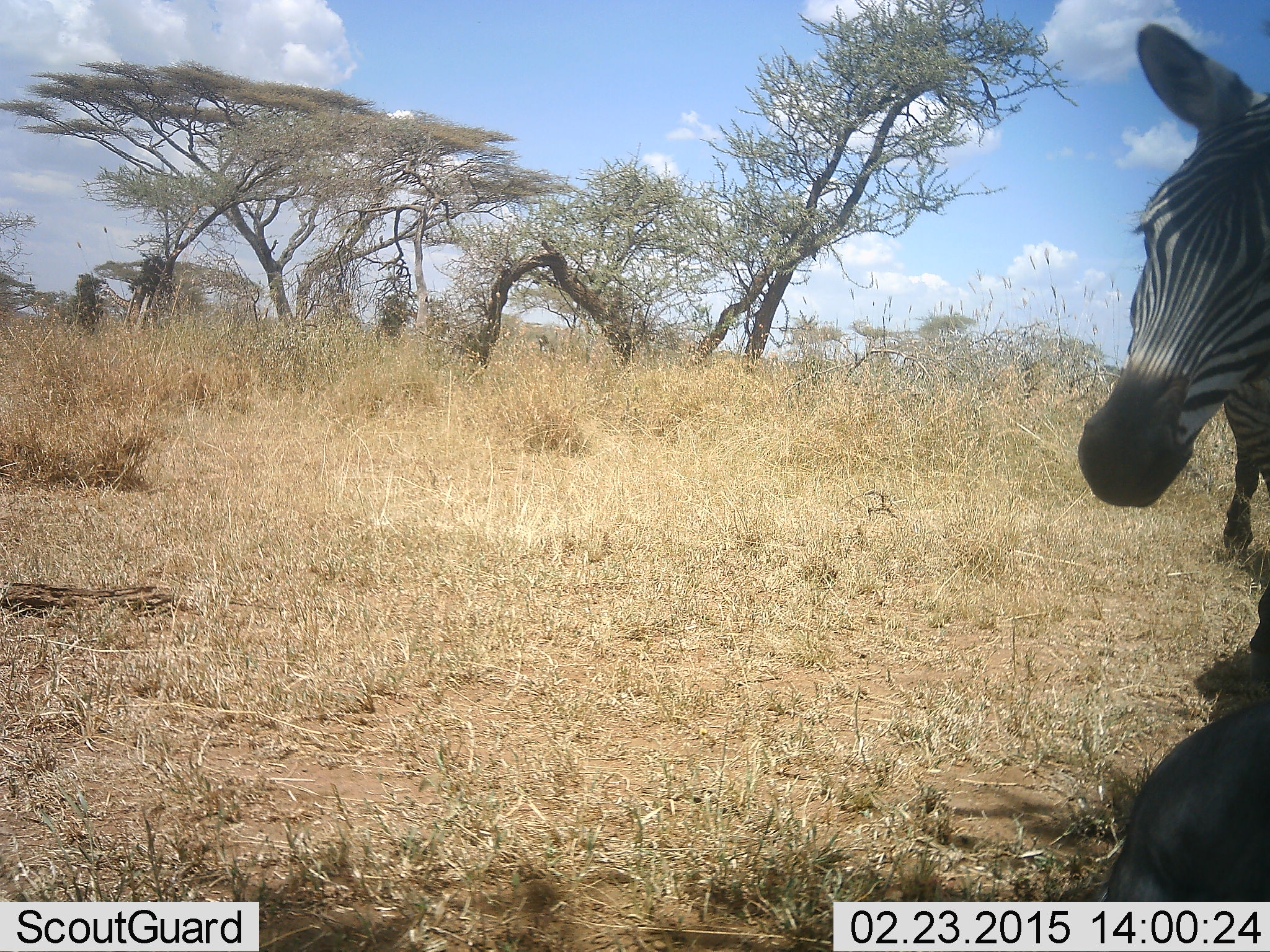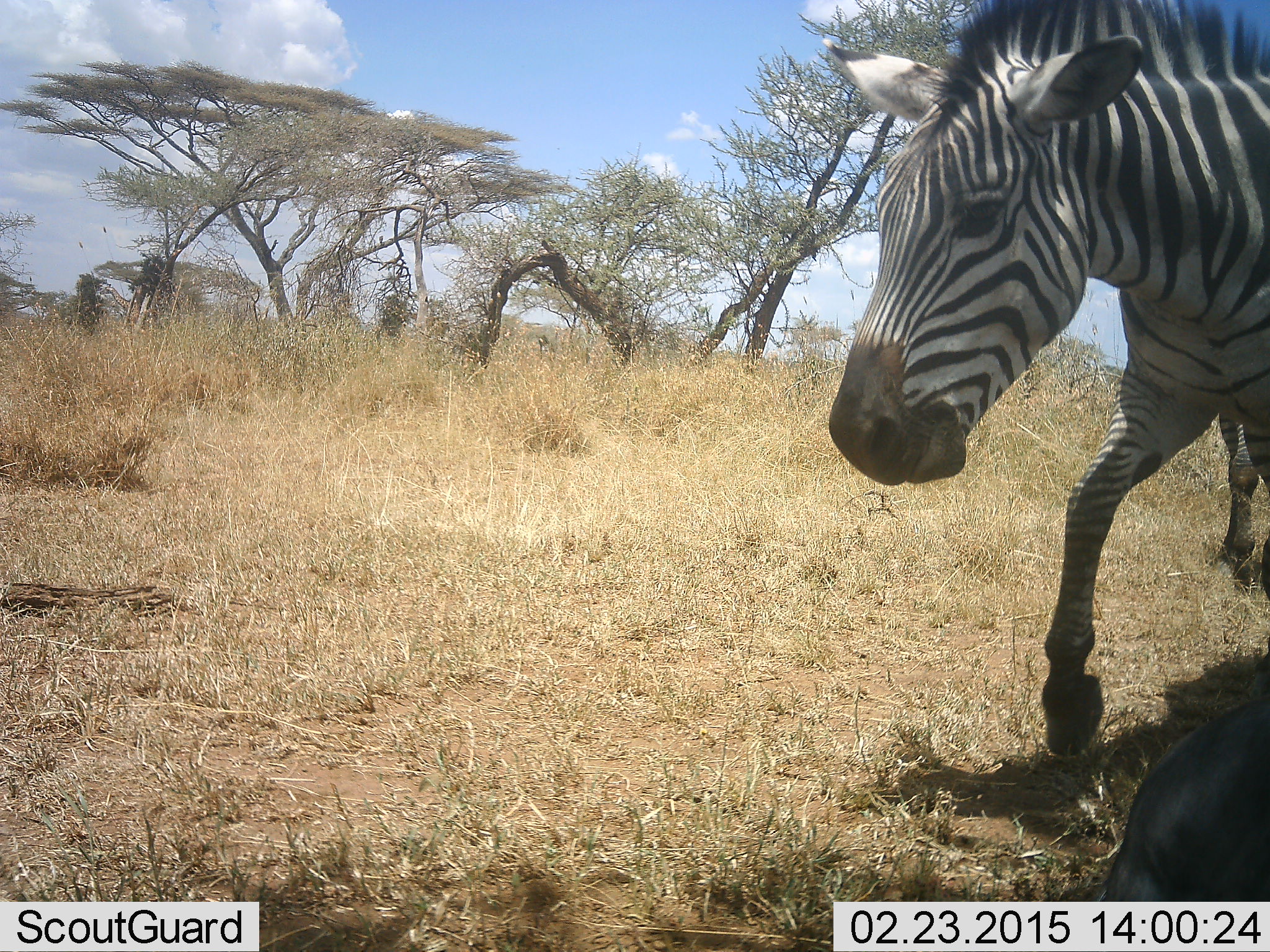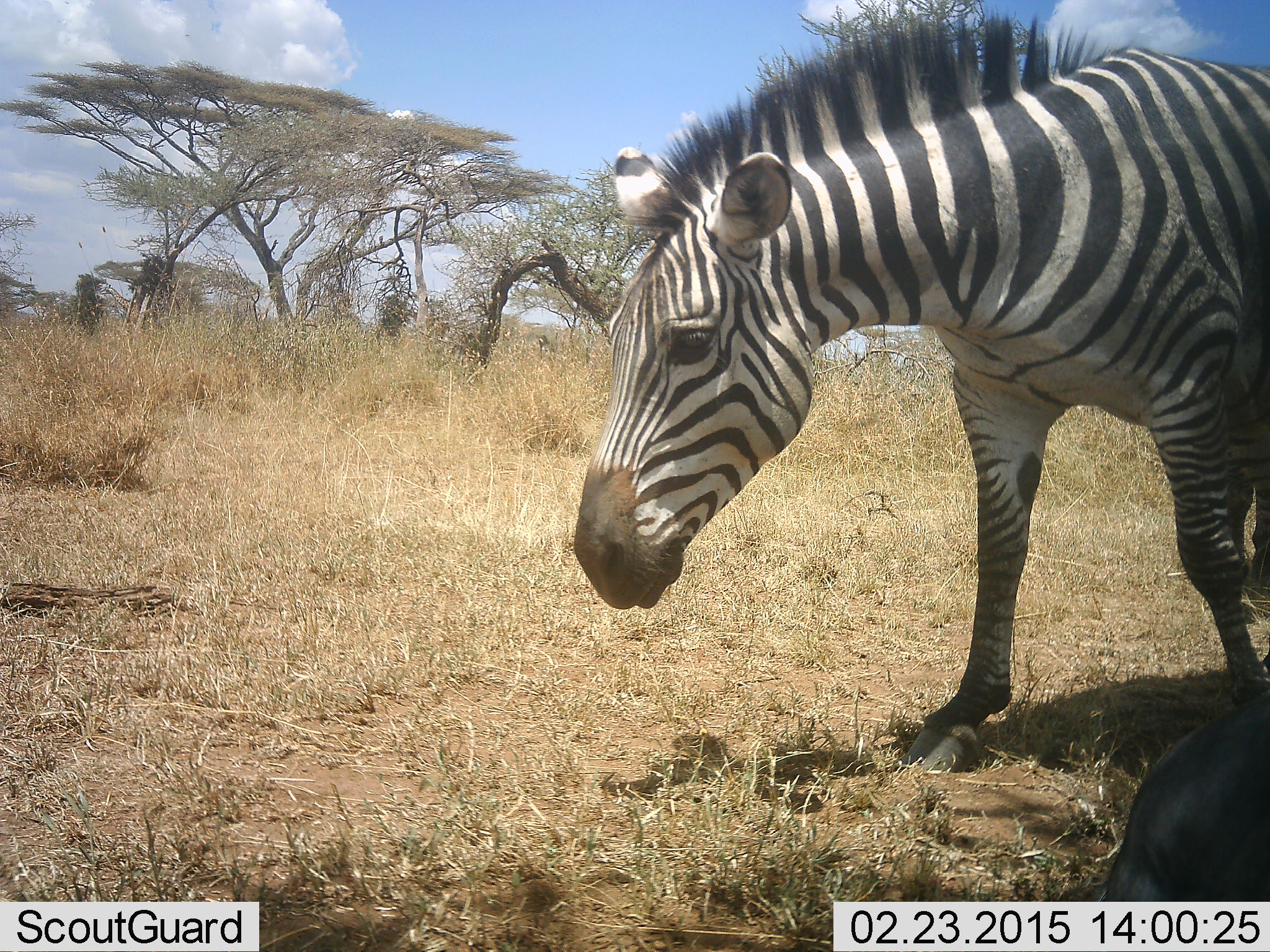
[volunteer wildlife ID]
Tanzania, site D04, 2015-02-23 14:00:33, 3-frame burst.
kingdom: Animalia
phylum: Chordata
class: Mammalia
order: Perissodactyla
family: Equidae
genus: Equus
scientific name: Equus quagga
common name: plains zebra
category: zebra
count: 1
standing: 20%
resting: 10%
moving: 100%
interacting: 0%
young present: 0%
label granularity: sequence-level